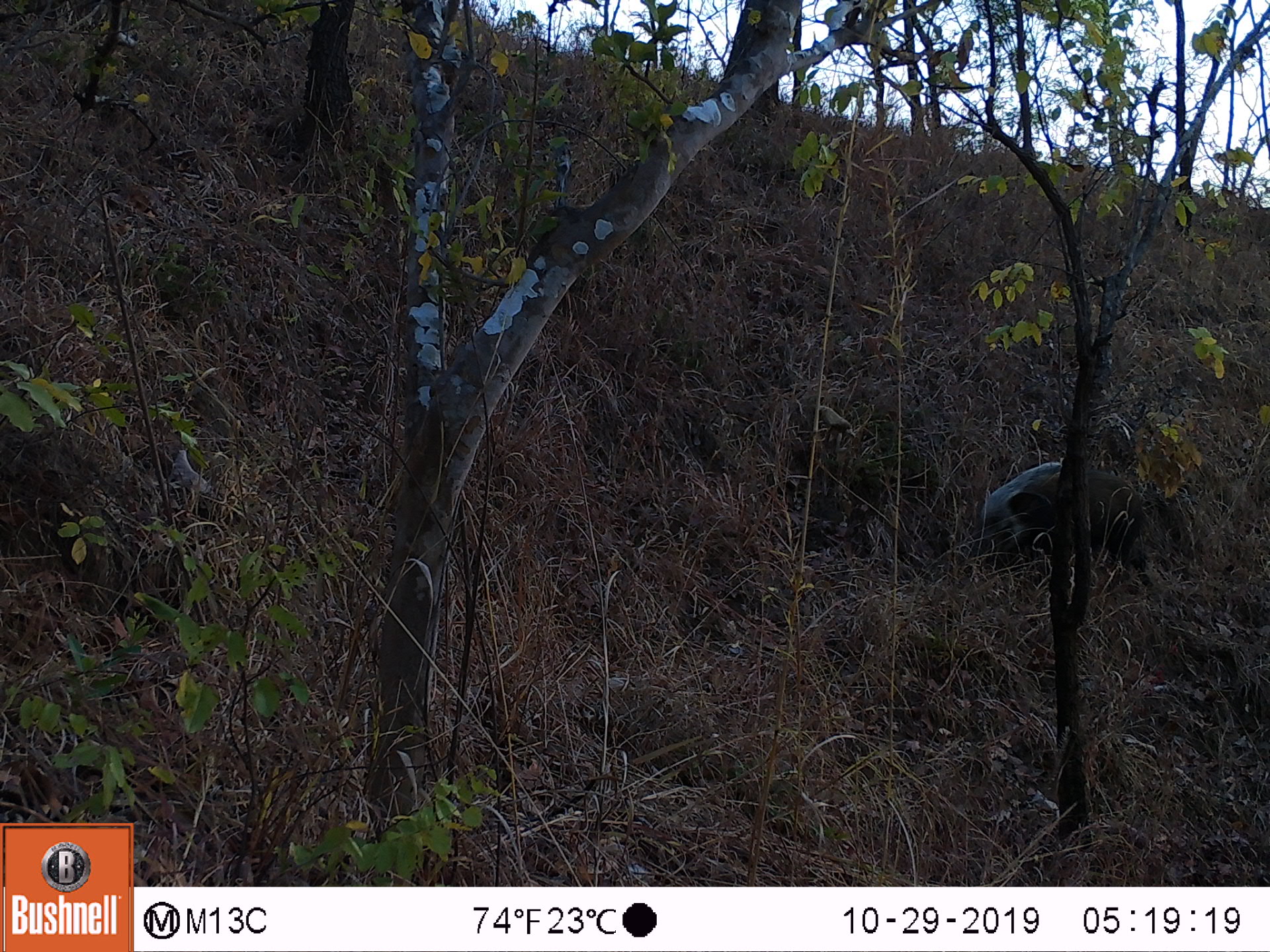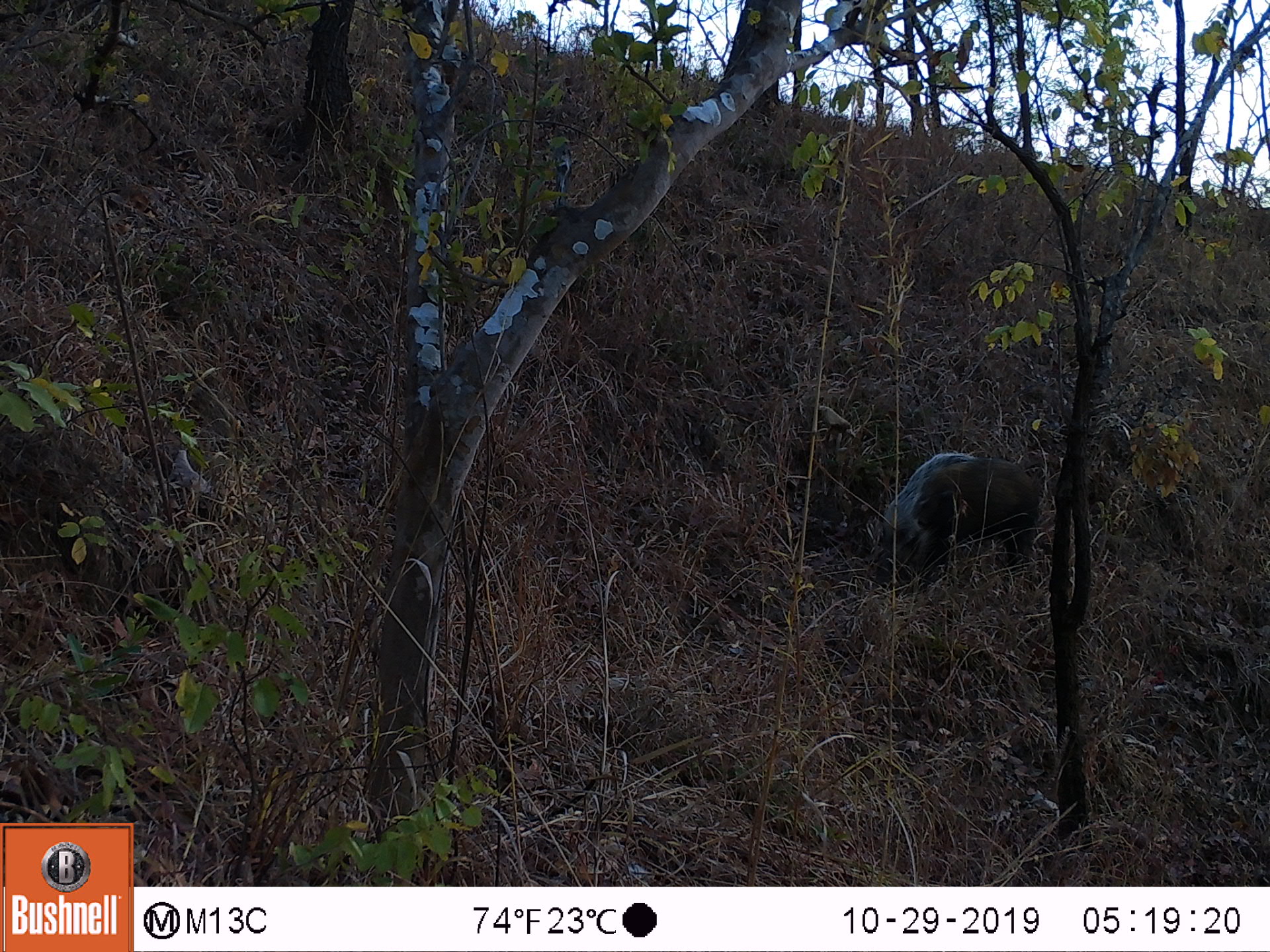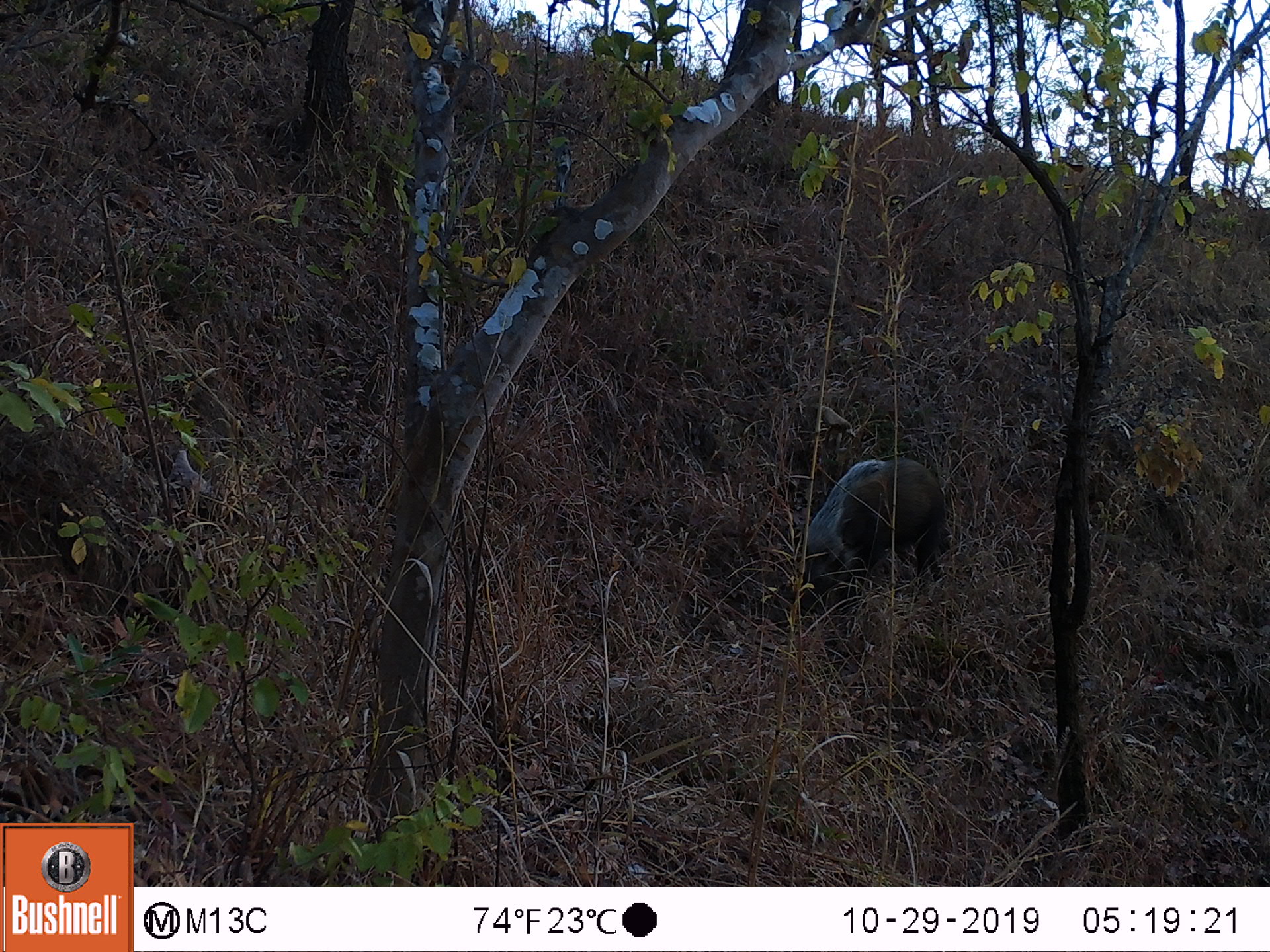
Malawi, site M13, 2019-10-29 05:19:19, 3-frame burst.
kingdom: Animalia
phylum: Chordata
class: Mammalia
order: Artiodactyla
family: Suidae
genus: Potamochoerus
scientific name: Potamochoerus larvatus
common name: bushpig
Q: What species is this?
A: Bushpig (Potamochoerus larvatus).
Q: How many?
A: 1.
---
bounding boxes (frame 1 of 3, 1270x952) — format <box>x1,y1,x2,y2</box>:
bushpig: <box>979,451,1154,579</box>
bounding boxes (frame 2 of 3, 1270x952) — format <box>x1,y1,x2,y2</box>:
bushpig: <box>863,438,1046,584</box>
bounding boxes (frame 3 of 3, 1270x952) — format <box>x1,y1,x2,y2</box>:
bushpig: <box>801,453,952,604</box>